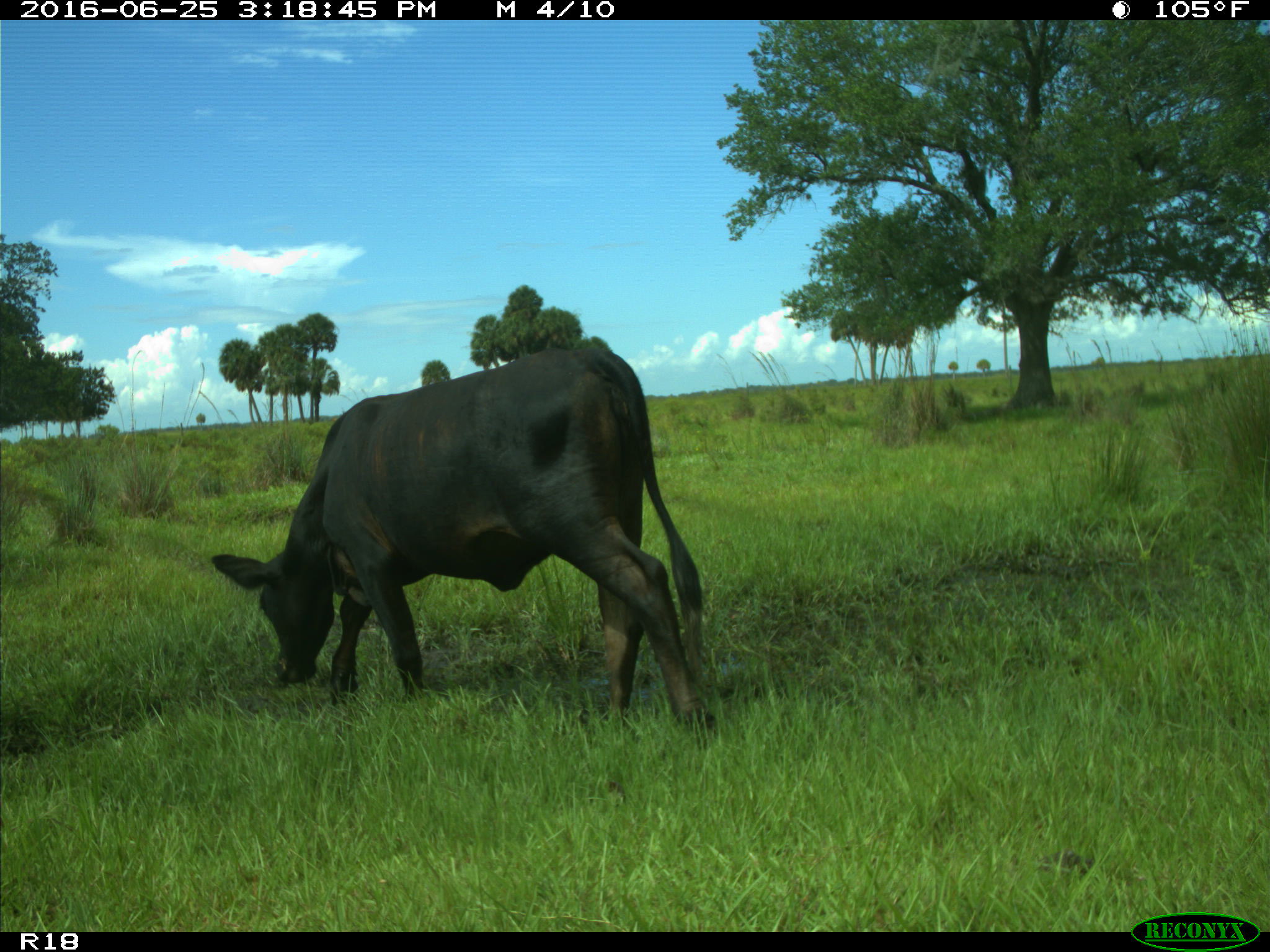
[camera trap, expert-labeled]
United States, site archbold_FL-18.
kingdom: Animalia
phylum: Chordata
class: Mammalia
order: Artiodactyla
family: Bovidae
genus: Bos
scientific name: Bos taurus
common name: domestic cow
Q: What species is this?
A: Bos taurus (domestic cow).